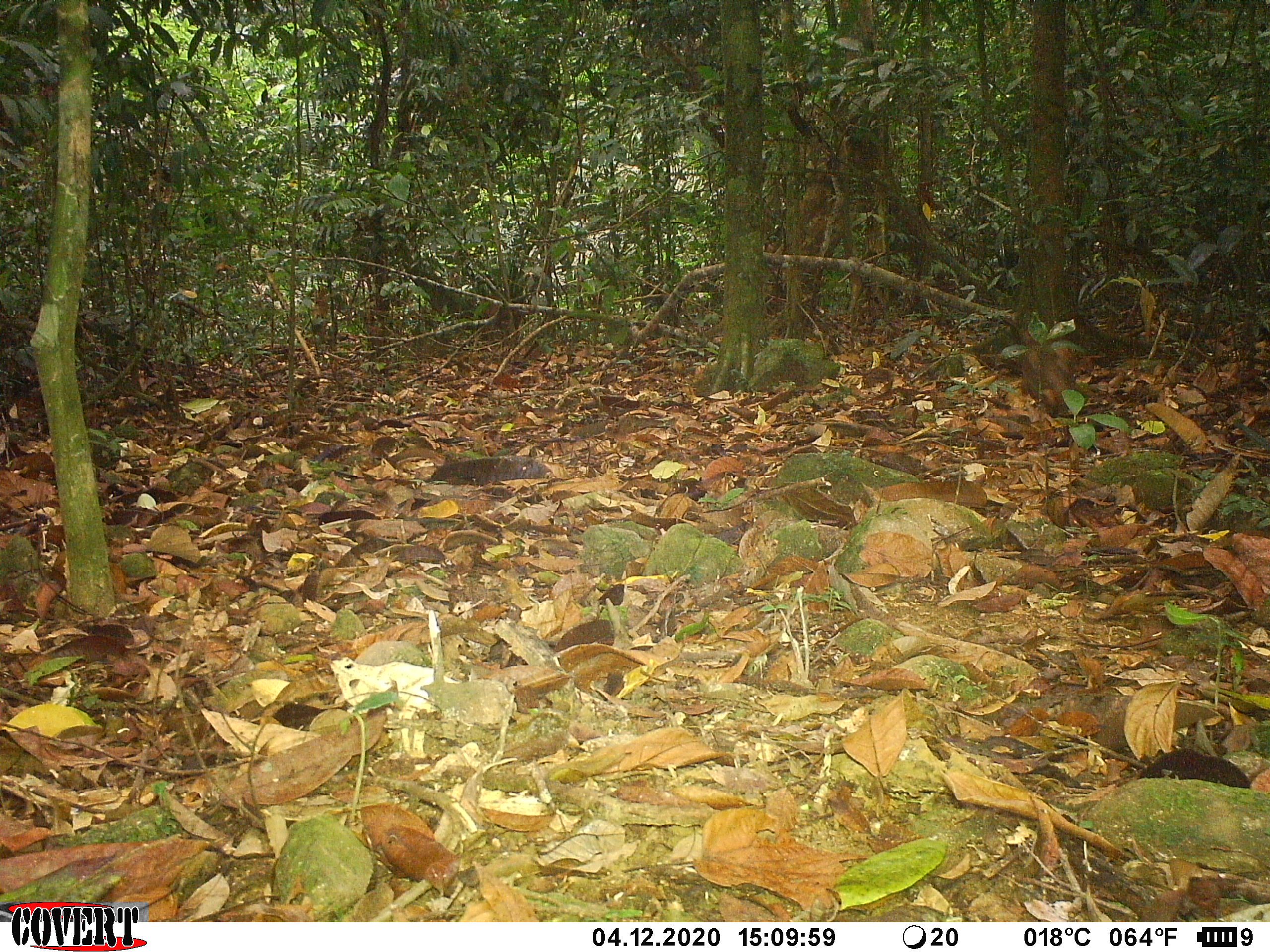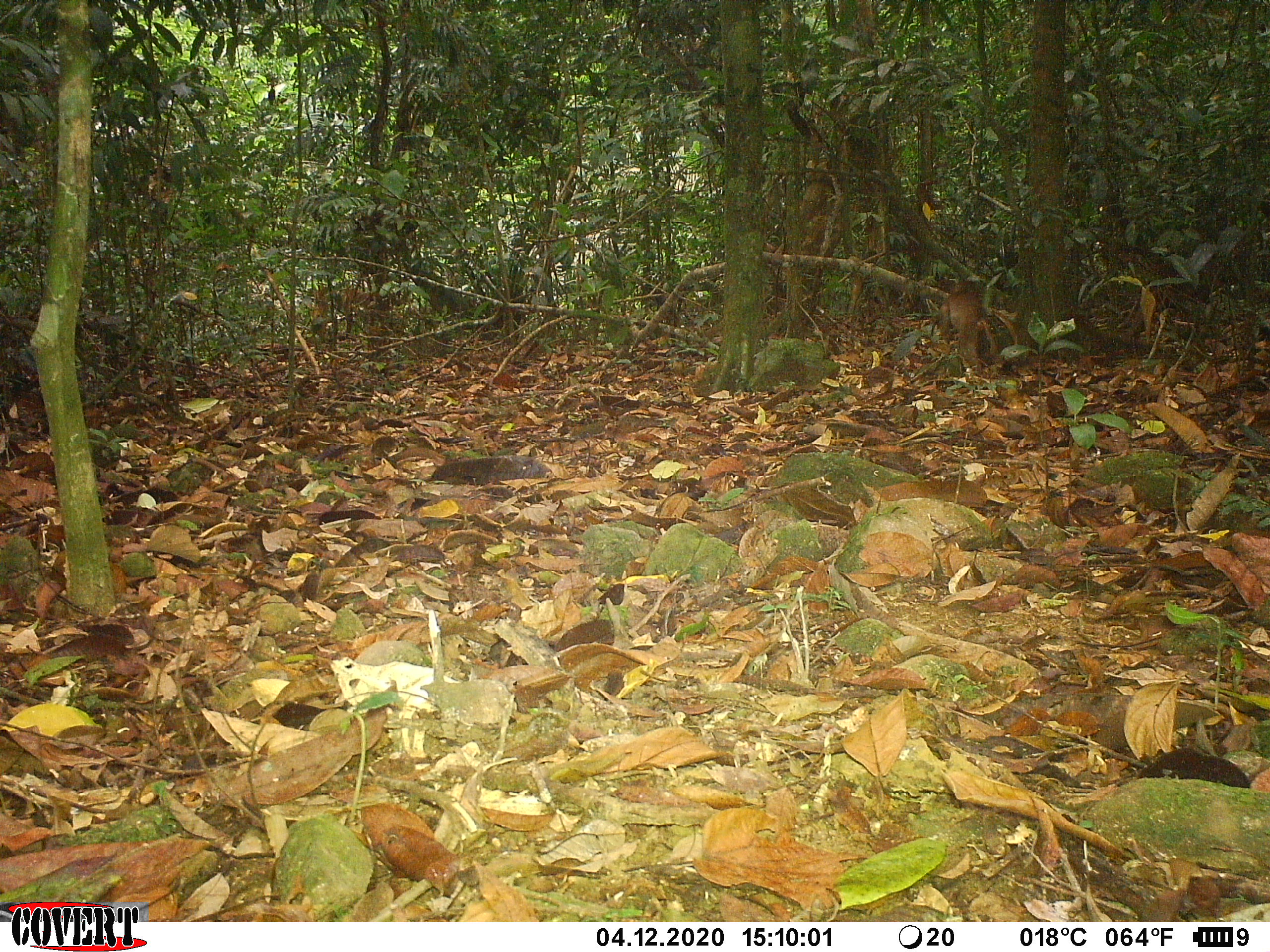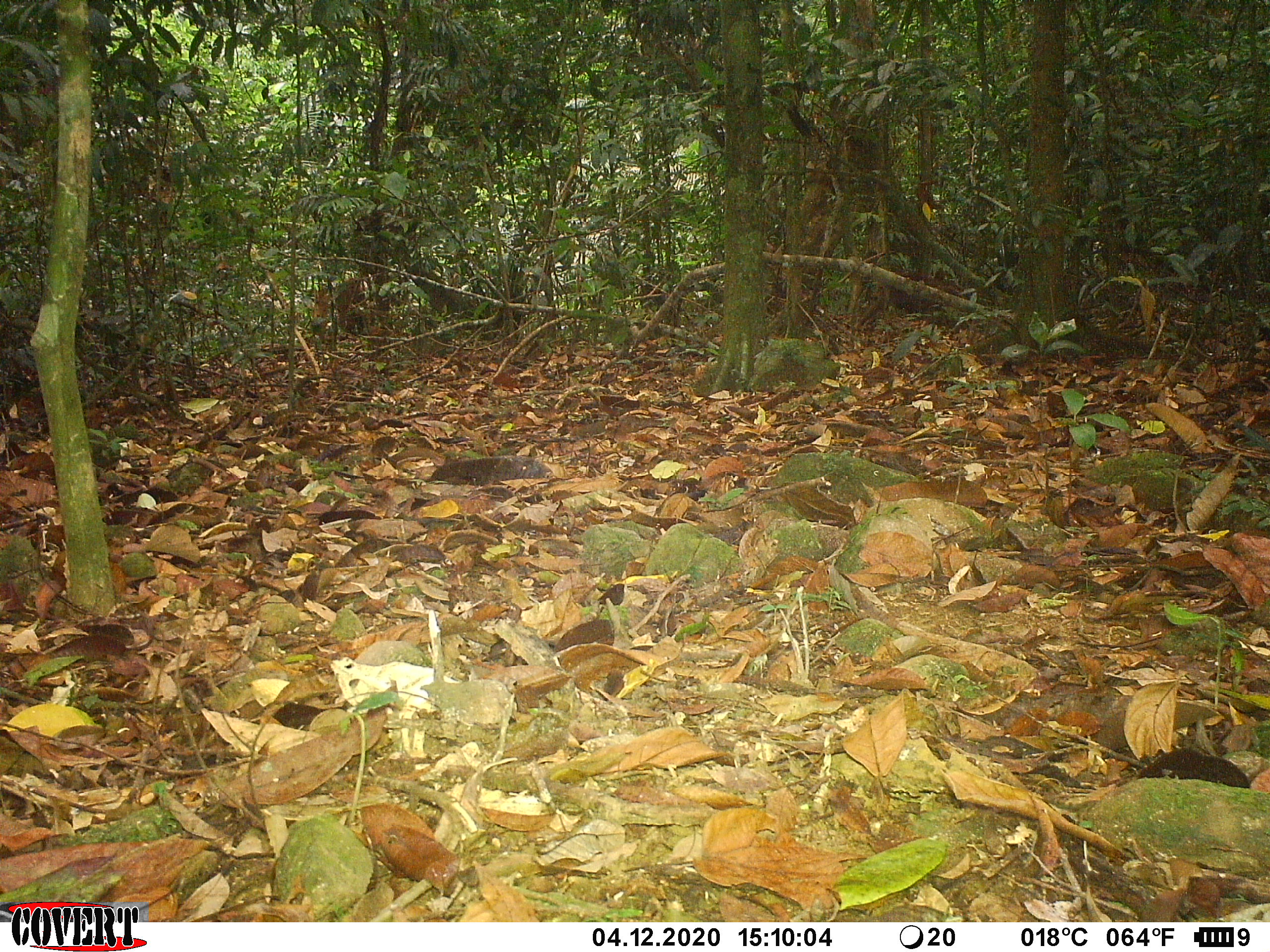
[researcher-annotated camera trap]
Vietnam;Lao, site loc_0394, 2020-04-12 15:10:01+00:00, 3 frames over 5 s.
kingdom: Animalia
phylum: Chordata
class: Mammalia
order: Primates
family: Cercopithecidae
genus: Macaca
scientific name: Macaca nemestrina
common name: pig-tailed macaque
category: pig tailed macaque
Pig tailed macaque (pig-tailed macaque) (Macaca nemestrina). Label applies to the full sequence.